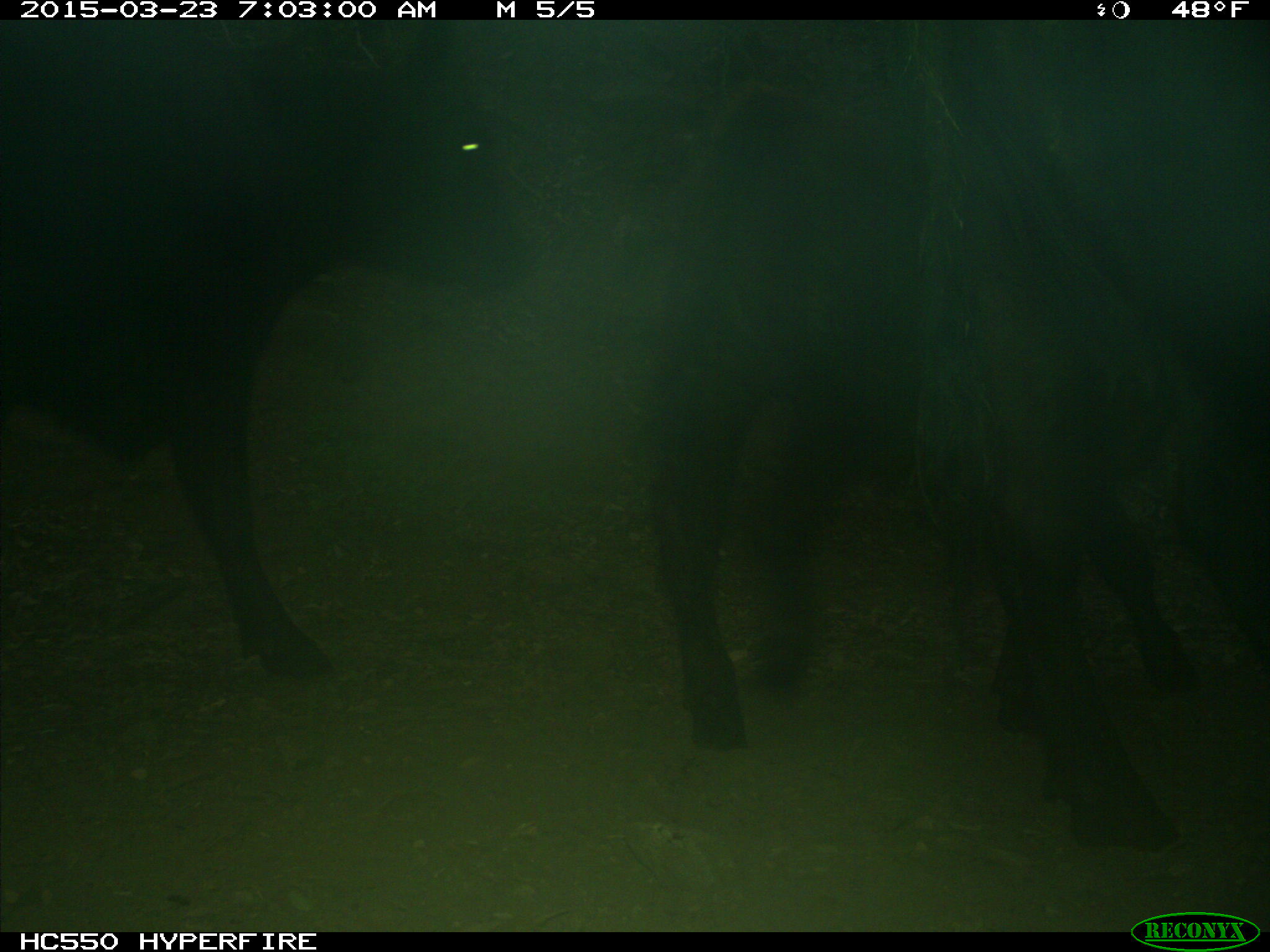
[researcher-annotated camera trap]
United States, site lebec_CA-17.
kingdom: Animalia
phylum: Chordata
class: Mammalia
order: Artiodactyla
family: Bovidae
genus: Bos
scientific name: Bos taurus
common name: domestic cow